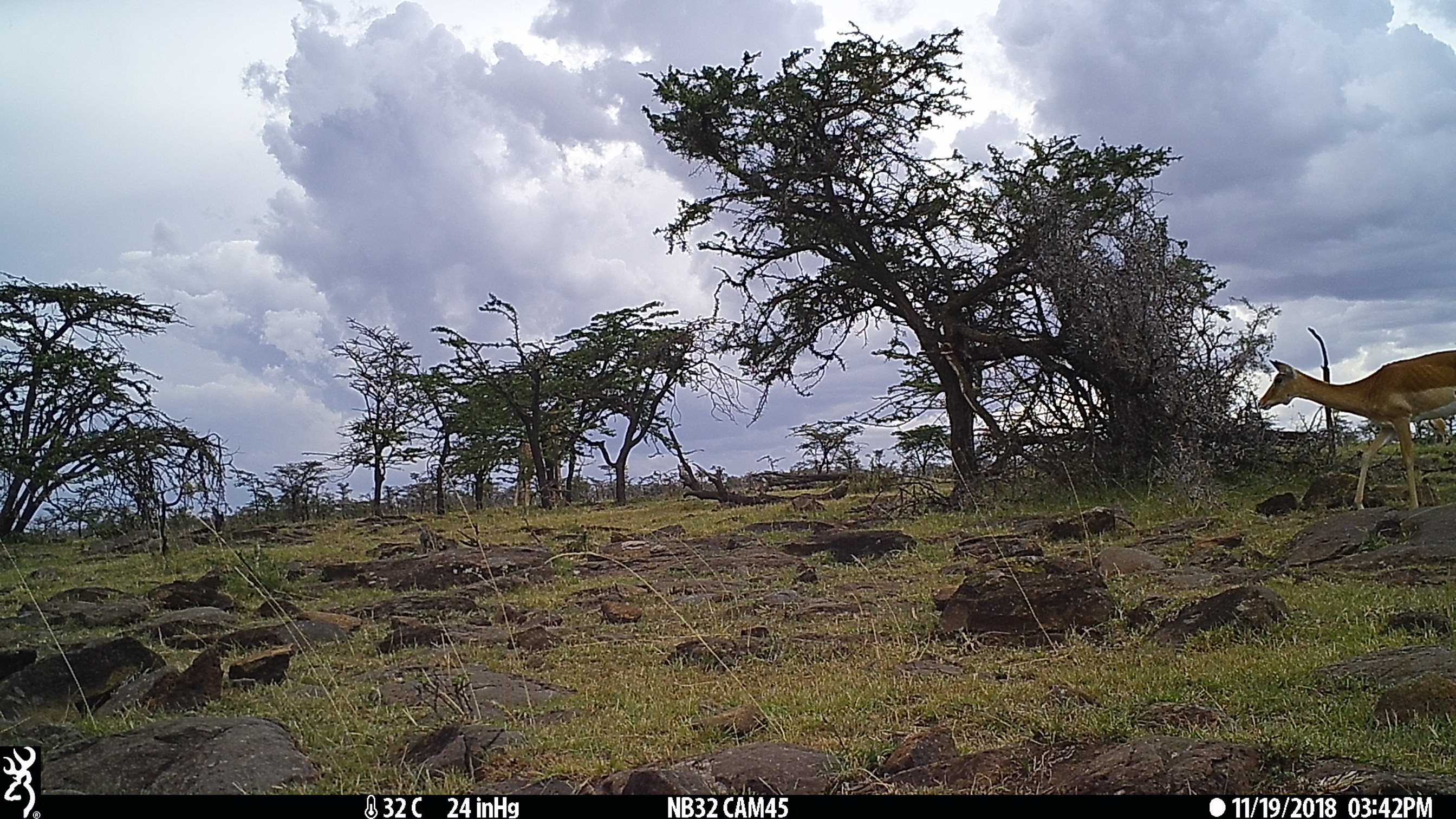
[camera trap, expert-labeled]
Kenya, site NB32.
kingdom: Animalia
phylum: Chordata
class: Mammalia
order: Artiodactyla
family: Bovidae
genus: Aepyceros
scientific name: Aepyceros melampus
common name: impala